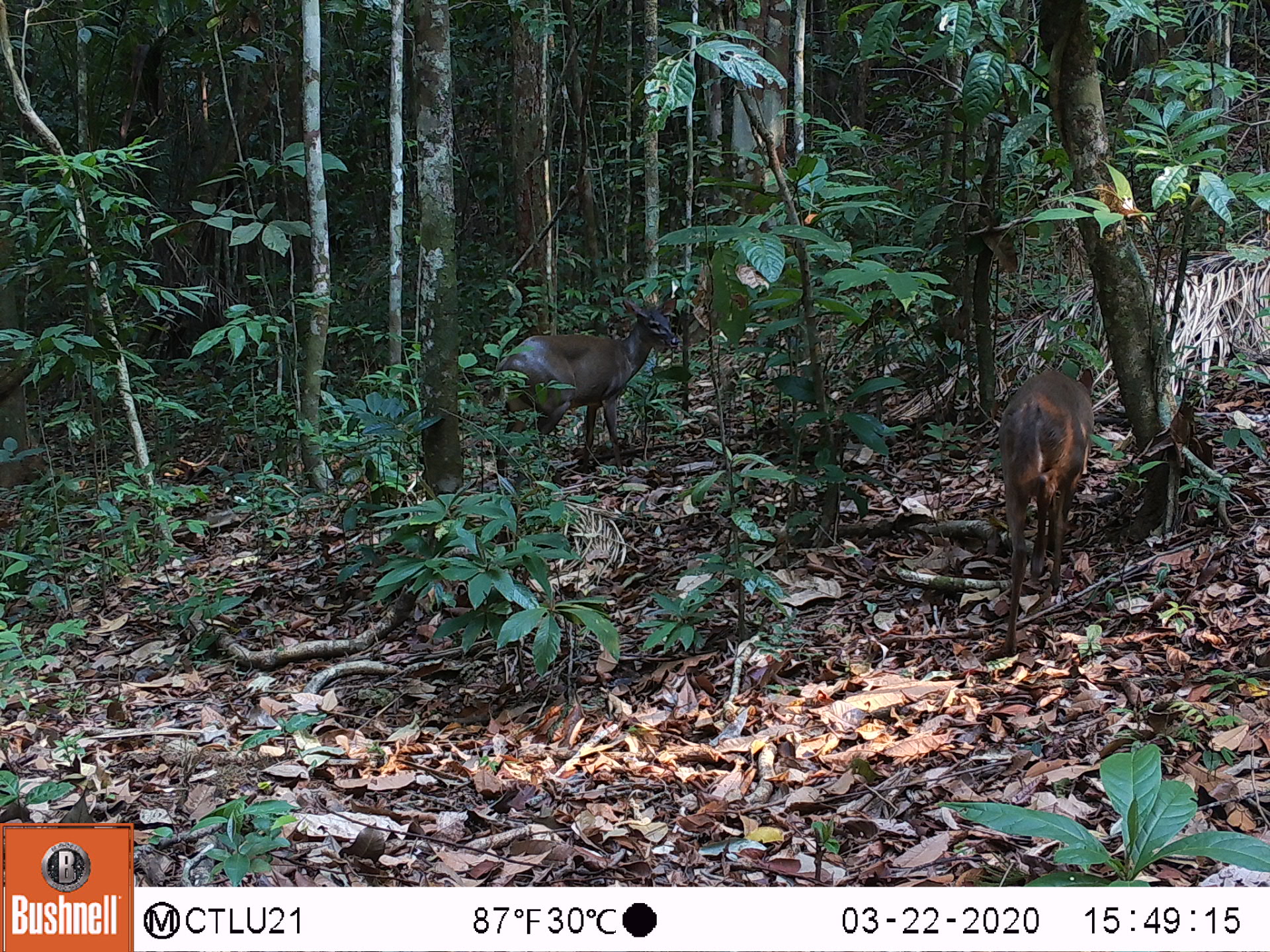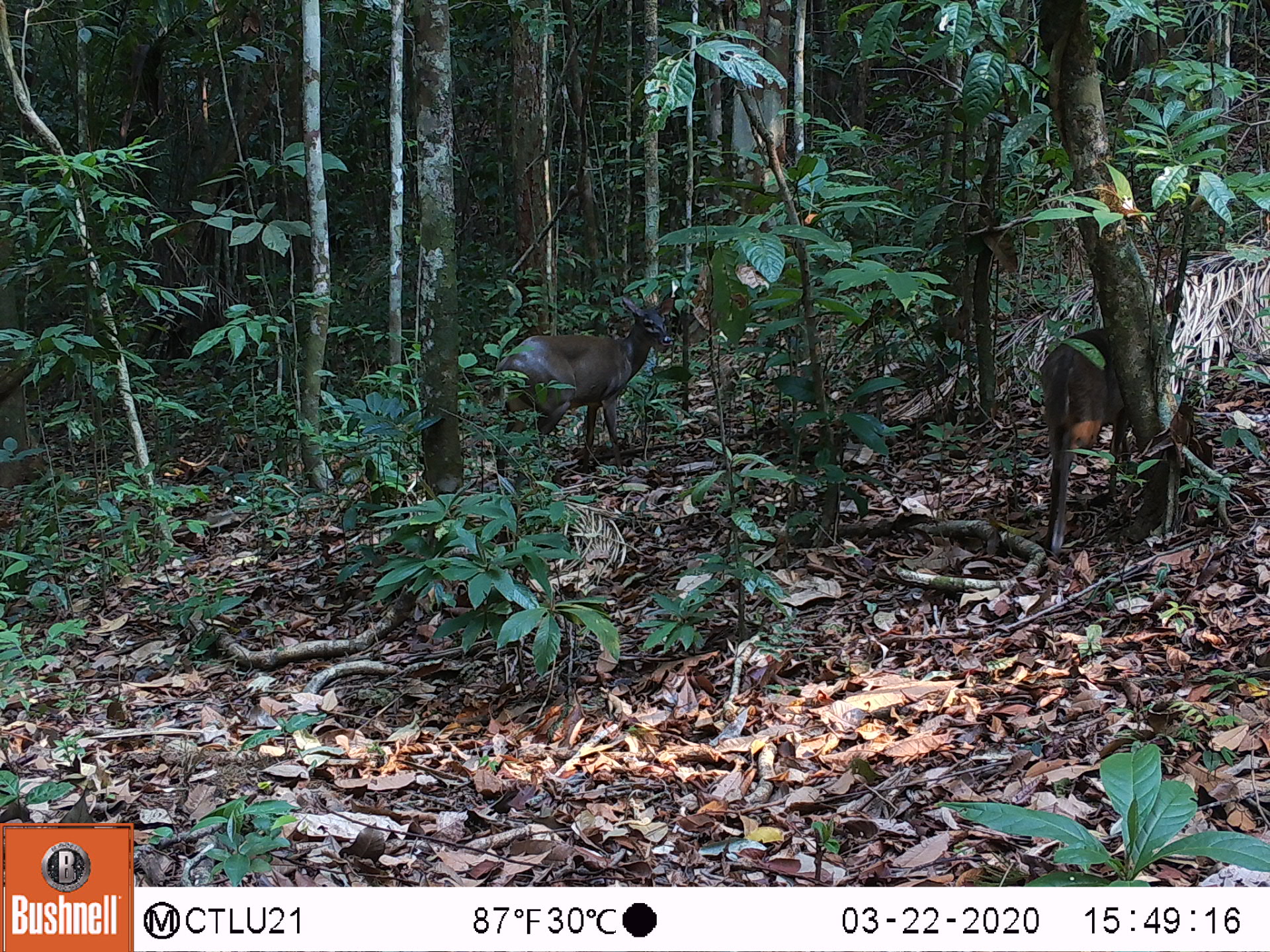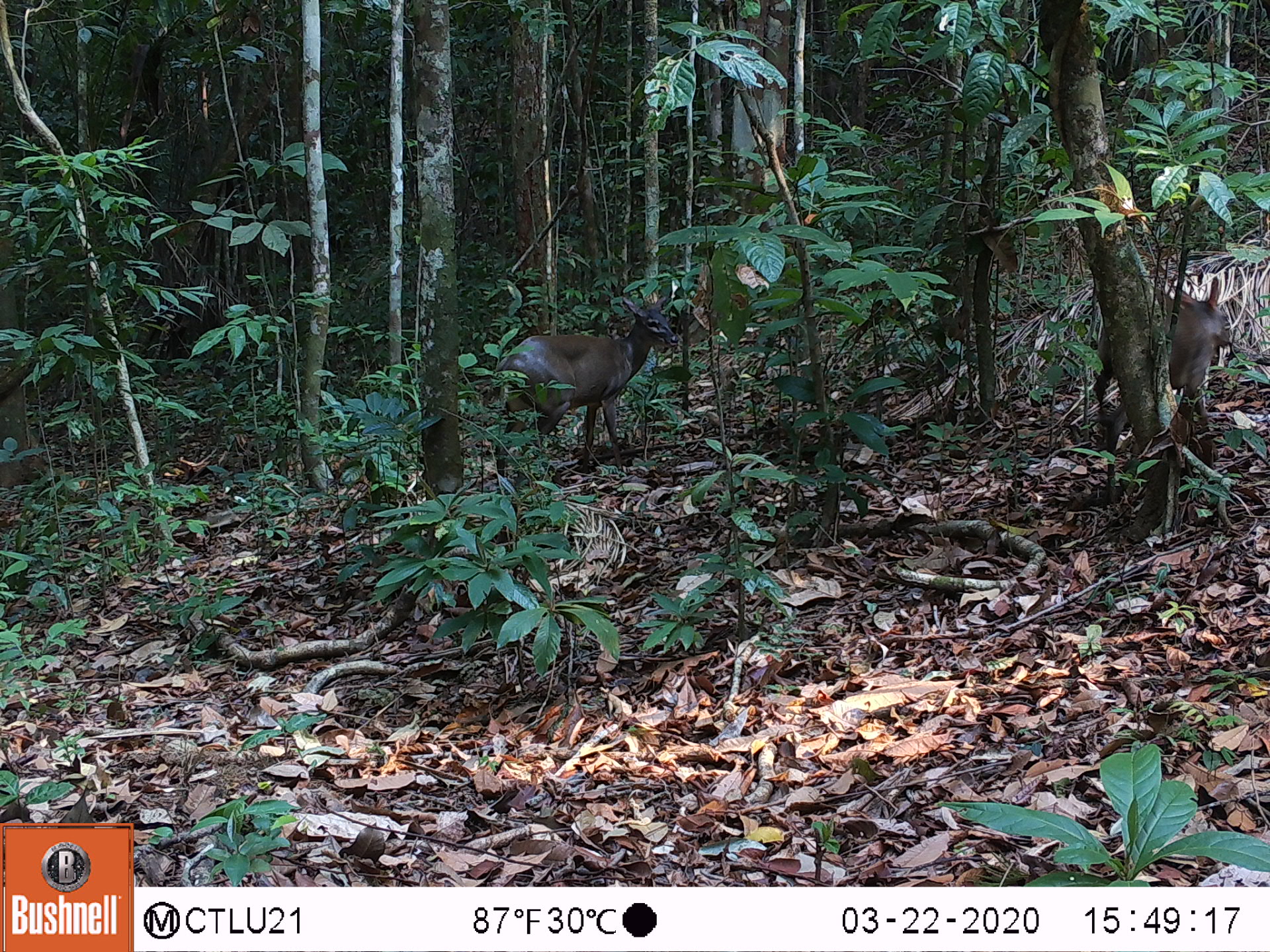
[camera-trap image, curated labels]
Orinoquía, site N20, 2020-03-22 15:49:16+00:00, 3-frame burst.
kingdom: Animalia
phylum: Chordata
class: Mammalia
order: Artiodactyla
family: Cervidae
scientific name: Cervidae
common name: deer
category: unknown cervid